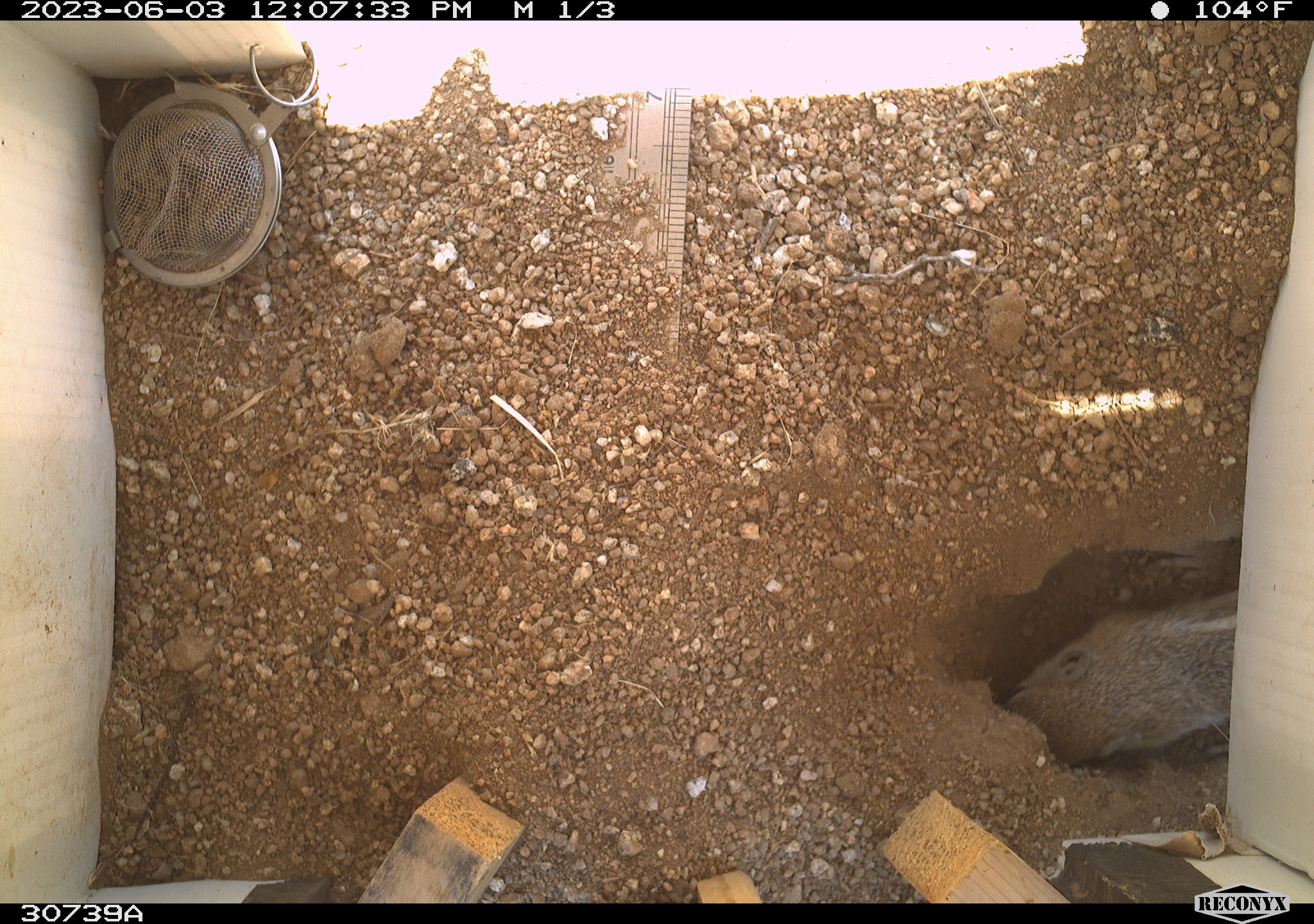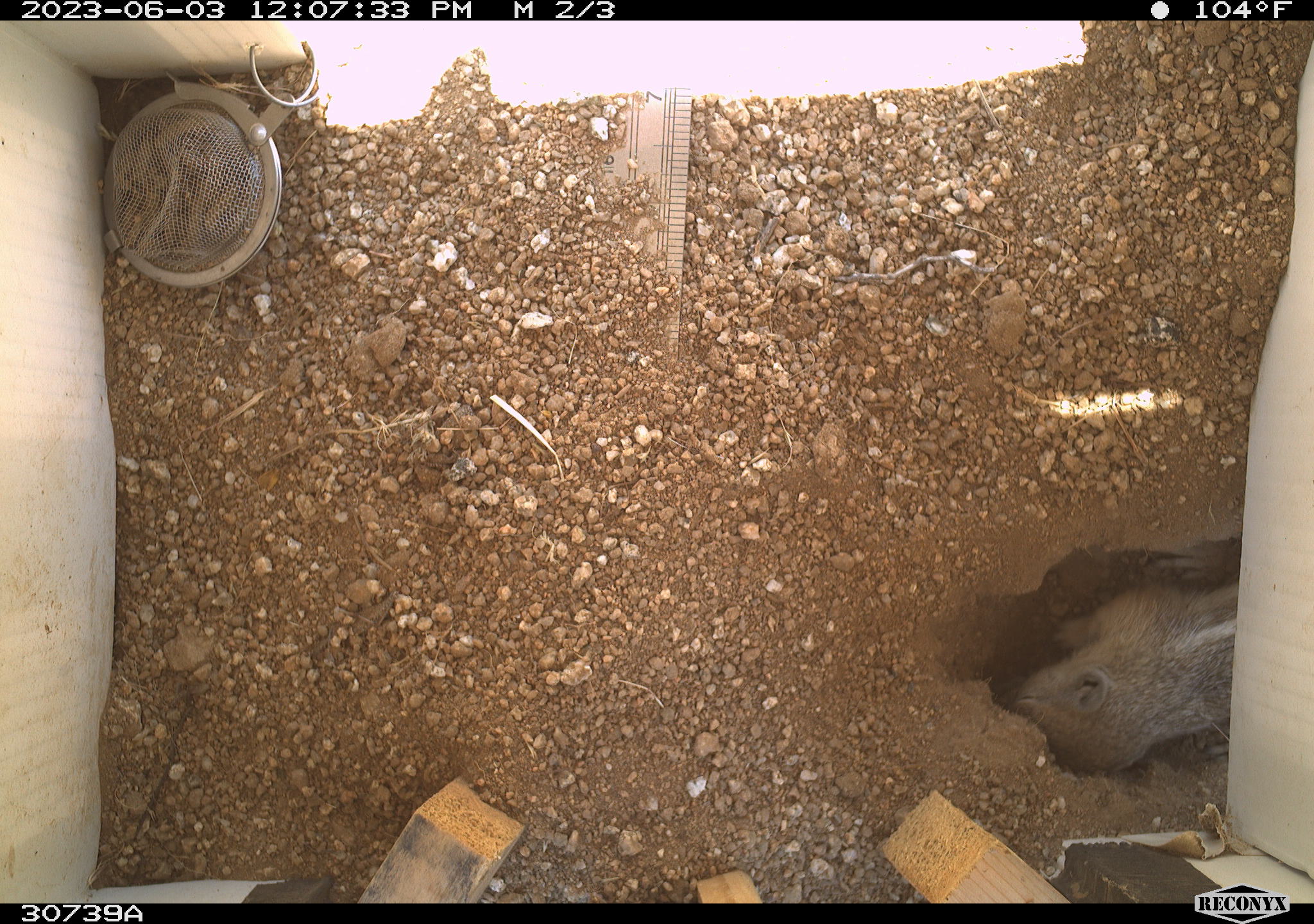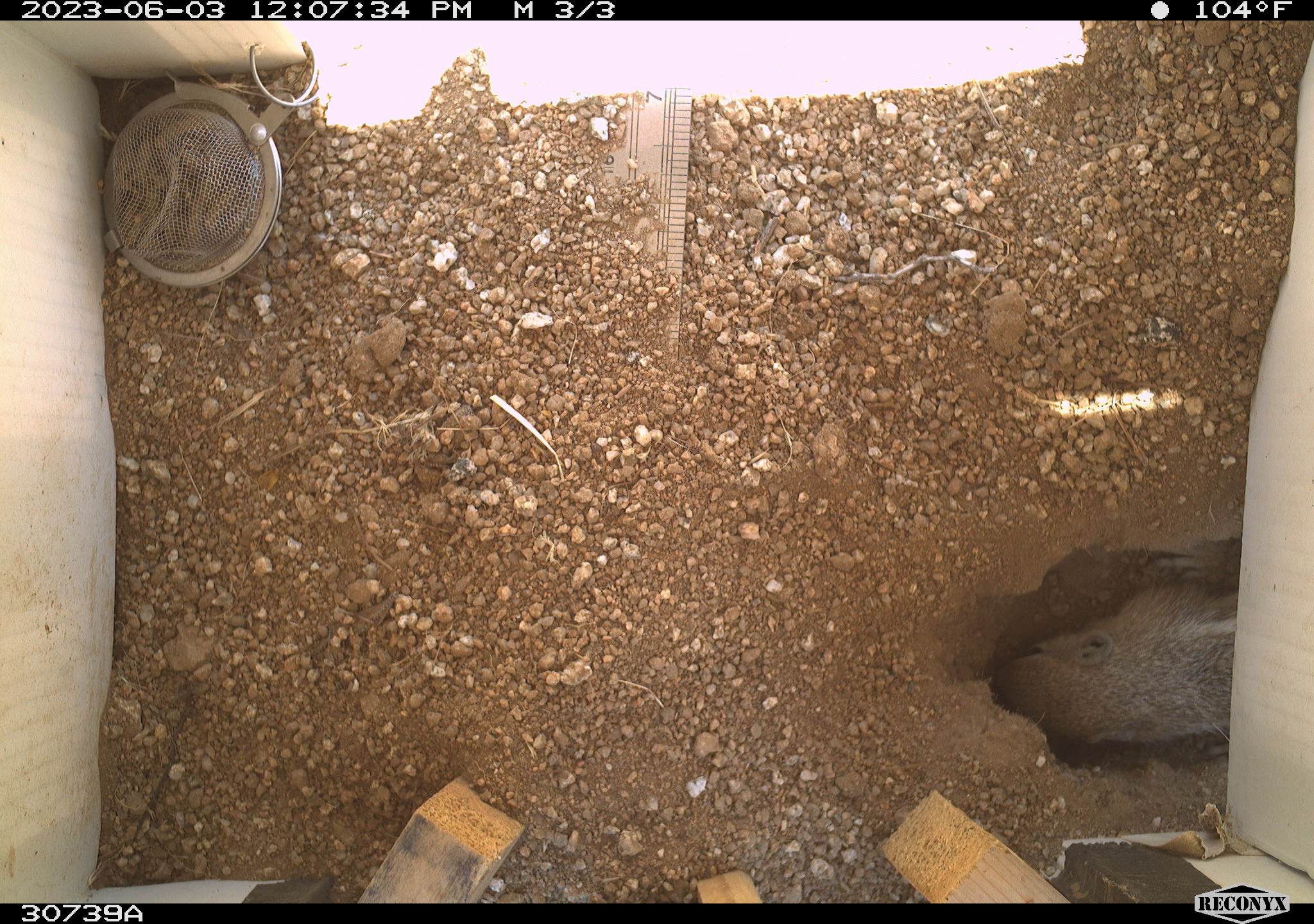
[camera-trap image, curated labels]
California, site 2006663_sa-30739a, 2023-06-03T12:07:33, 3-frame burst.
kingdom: Animalia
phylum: Chordata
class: Mammalia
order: Rodentia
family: Sciuridae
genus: Ammospermophilus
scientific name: Ammospermophilus leucurus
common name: white-tailed antelope squirrel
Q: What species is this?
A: White-tailed antelope squirrel (Ammospermophilus leucurus).